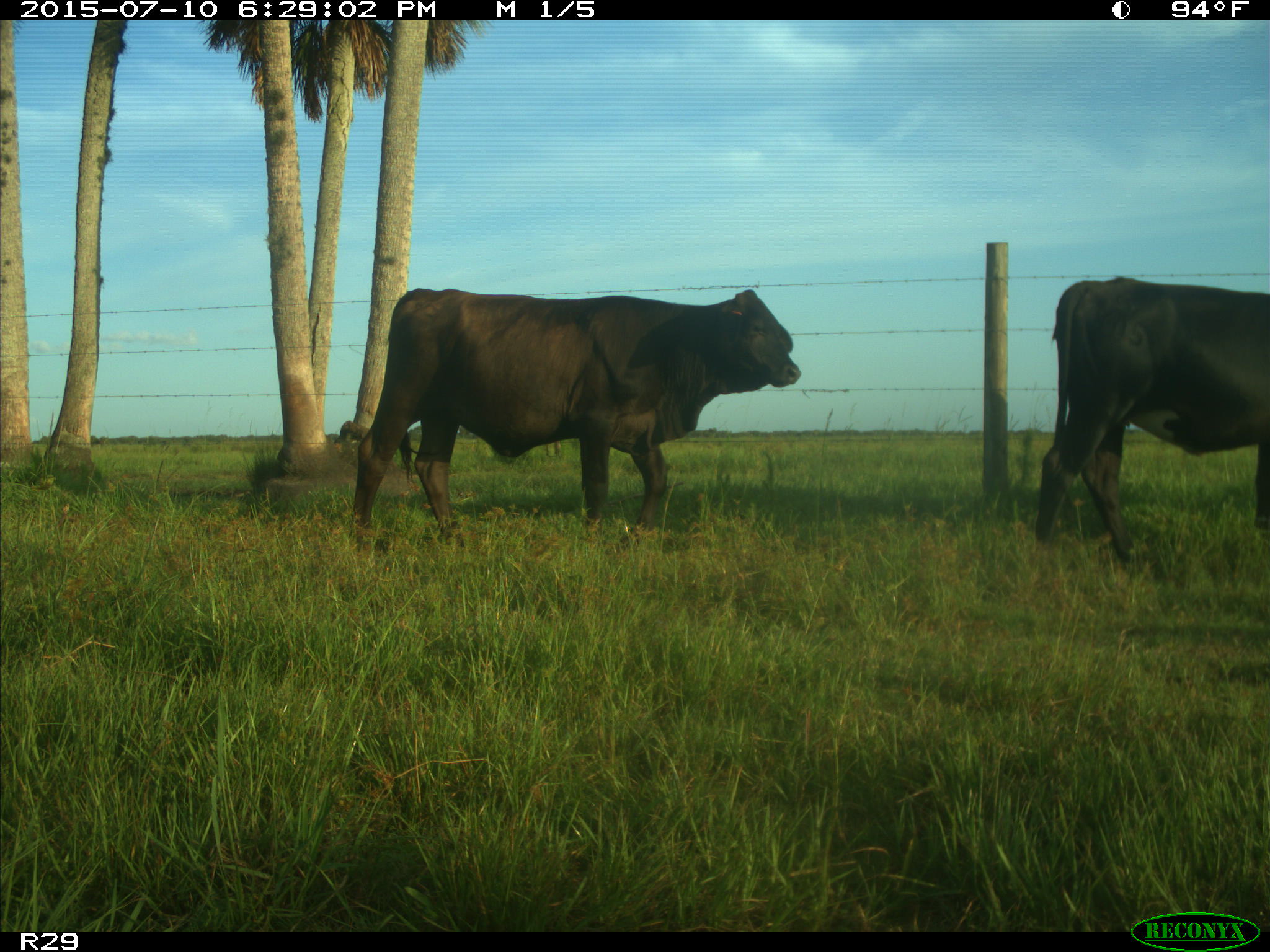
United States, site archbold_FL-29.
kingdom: Animalia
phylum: Chordata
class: Mammalia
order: Artiodactyla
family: Bovidae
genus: Bos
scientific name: Bos taurus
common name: domestic cow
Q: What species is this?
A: Bos taurus (domestic cow).